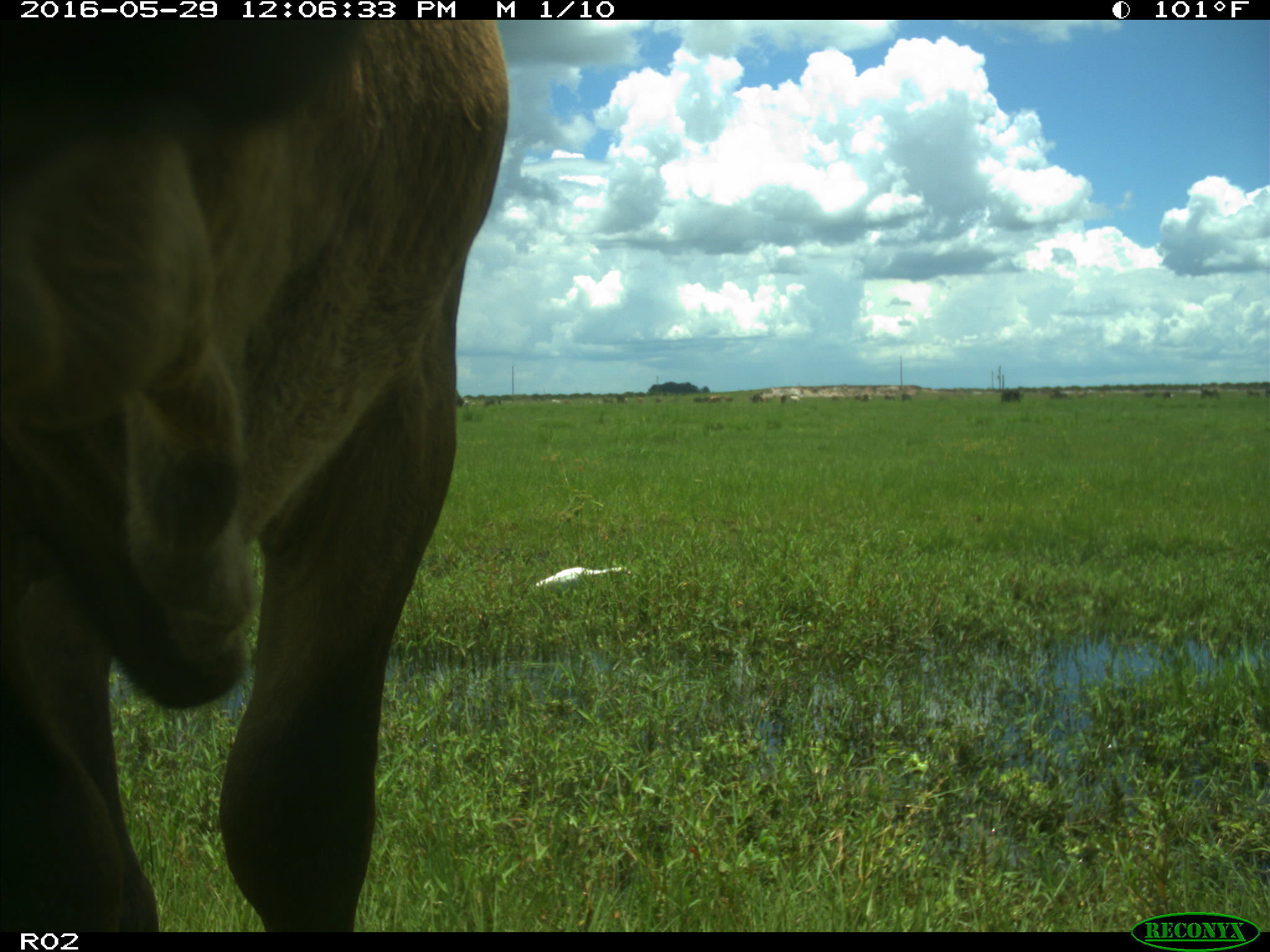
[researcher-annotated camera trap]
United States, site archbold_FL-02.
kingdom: Animalia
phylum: Chordata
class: Mammalia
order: Artiodactyla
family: Bovidae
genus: Bos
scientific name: Bos taurus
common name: domestic cow